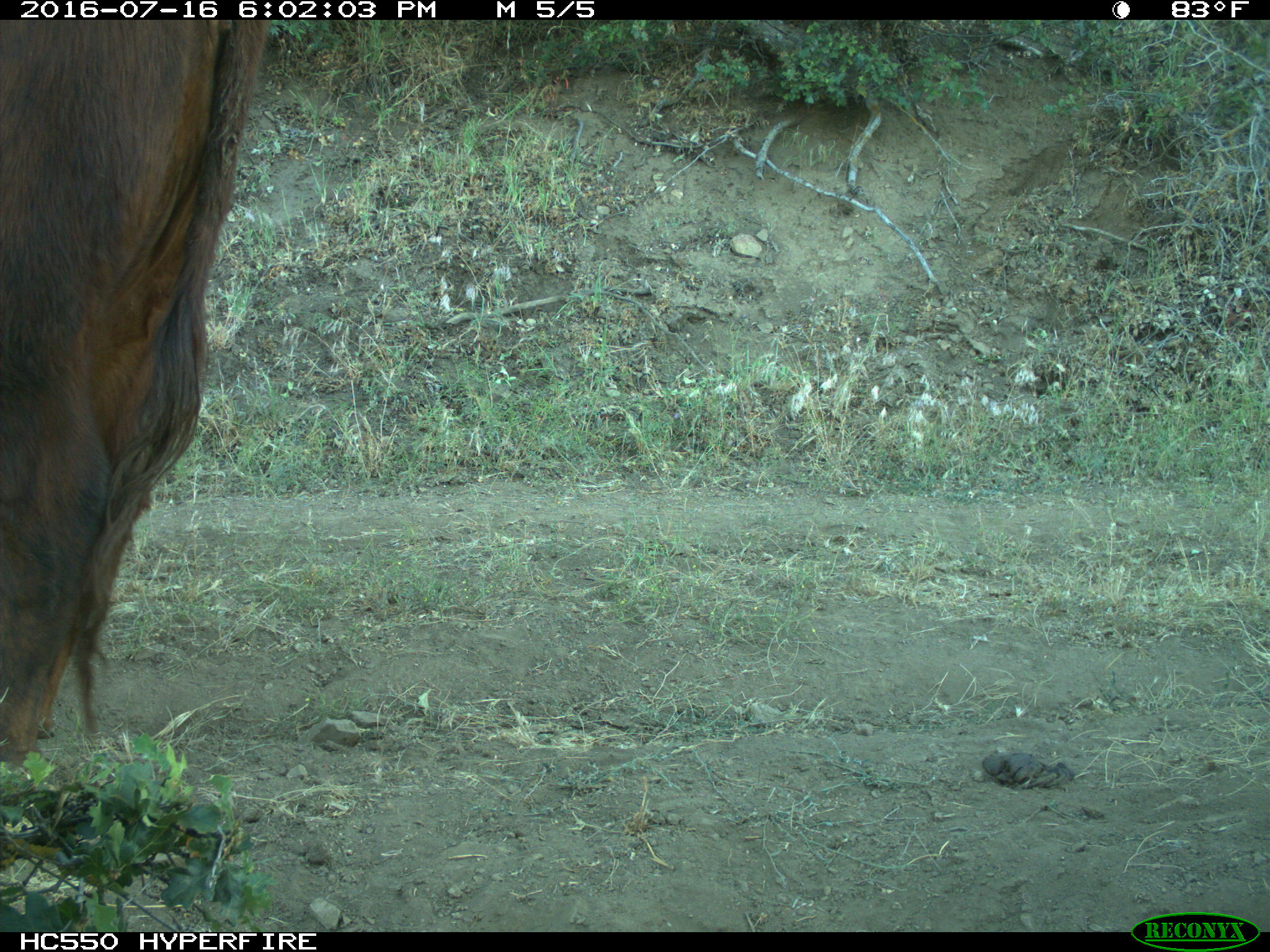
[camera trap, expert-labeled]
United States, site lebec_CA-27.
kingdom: Animalia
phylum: Chordata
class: Mammalia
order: Artiodactyla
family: Bovidae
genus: Bos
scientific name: Bos taurus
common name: domestic cow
Bos taurus (domestic cow).